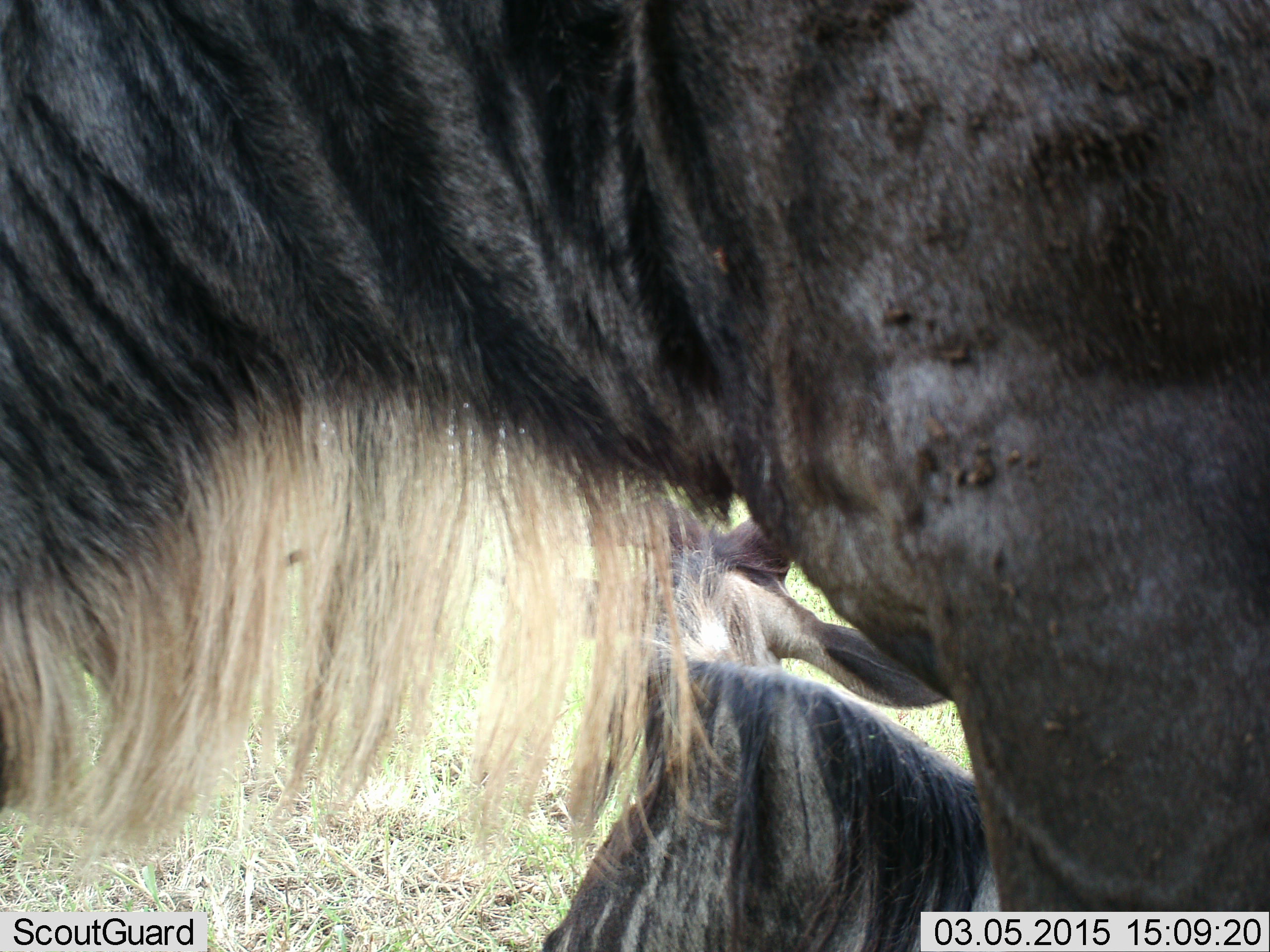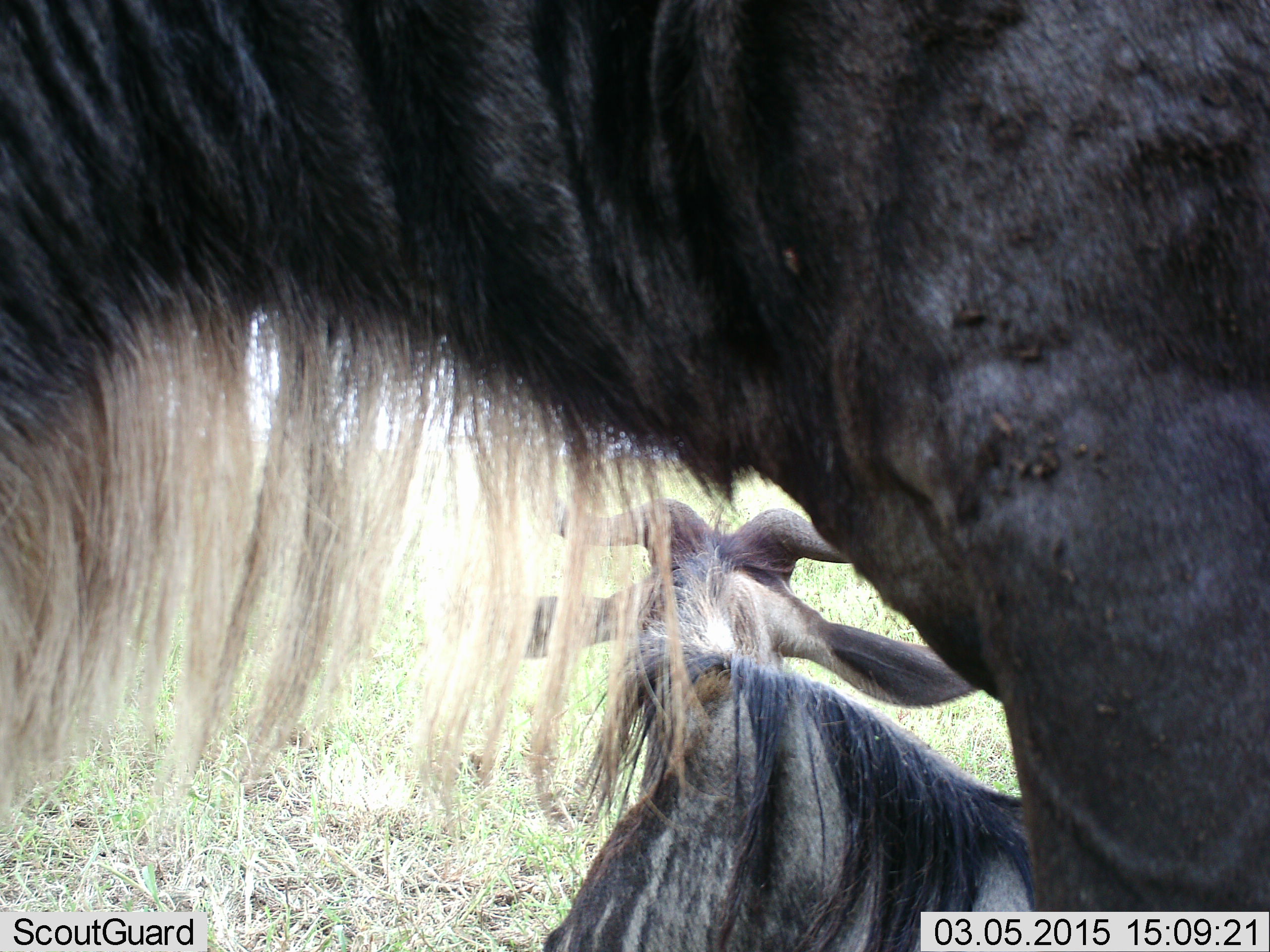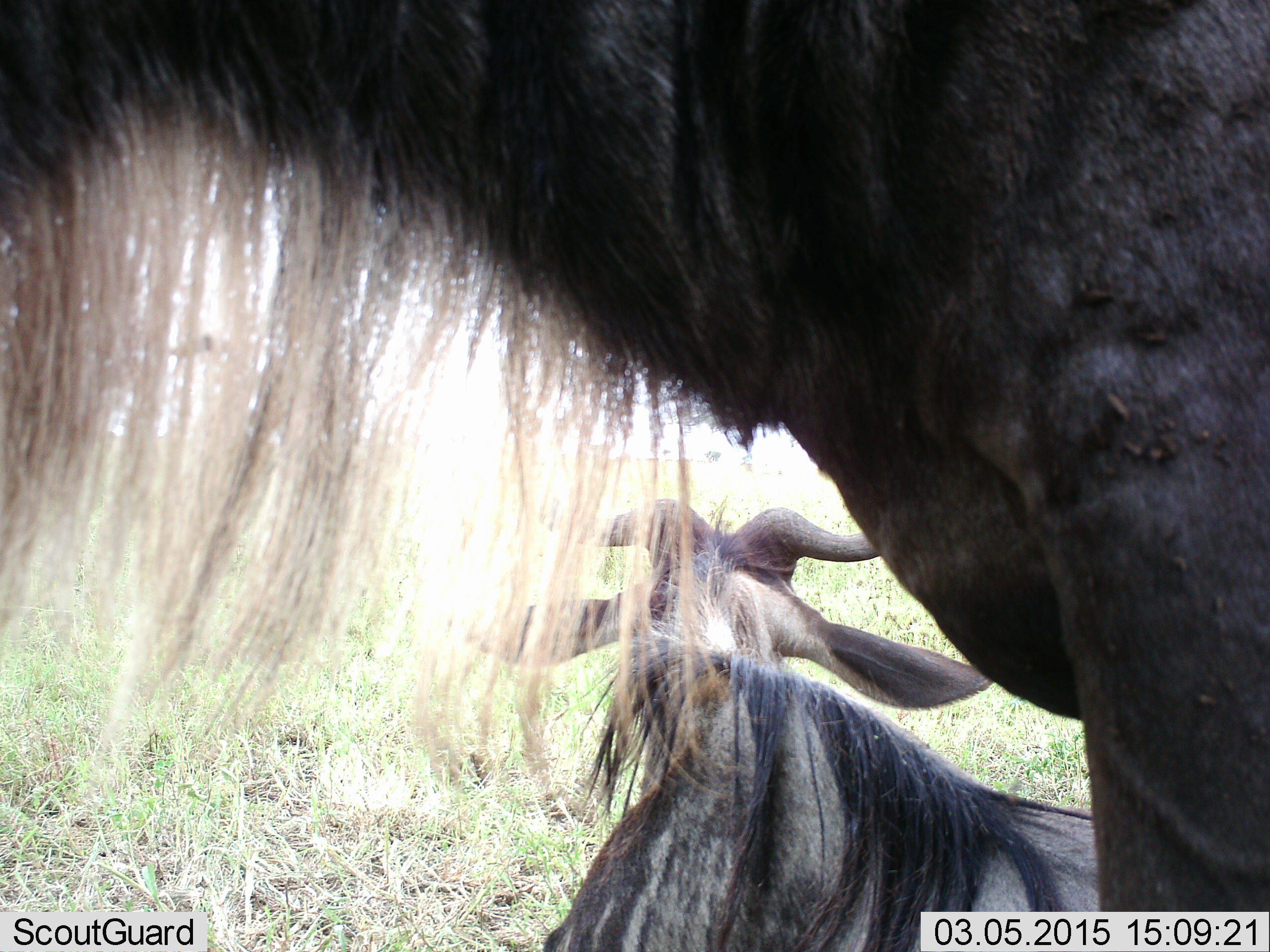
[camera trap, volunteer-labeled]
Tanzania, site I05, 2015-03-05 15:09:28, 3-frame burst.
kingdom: Animalia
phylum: Chordata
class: Mammalia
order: Artiodactyla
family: Bovidae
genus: Connochaetes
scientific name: Connochaetes taurinus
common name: blue wildebeest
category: wildebeest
Wildebeest (blue wildebeest) (Connochaetes taurinus), count 2. Behavior (volunteer vote fractions): standing 70%, resting 90%, moving 10%, interacting 0%. Young present (vote fraction): 0%. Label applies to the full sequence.